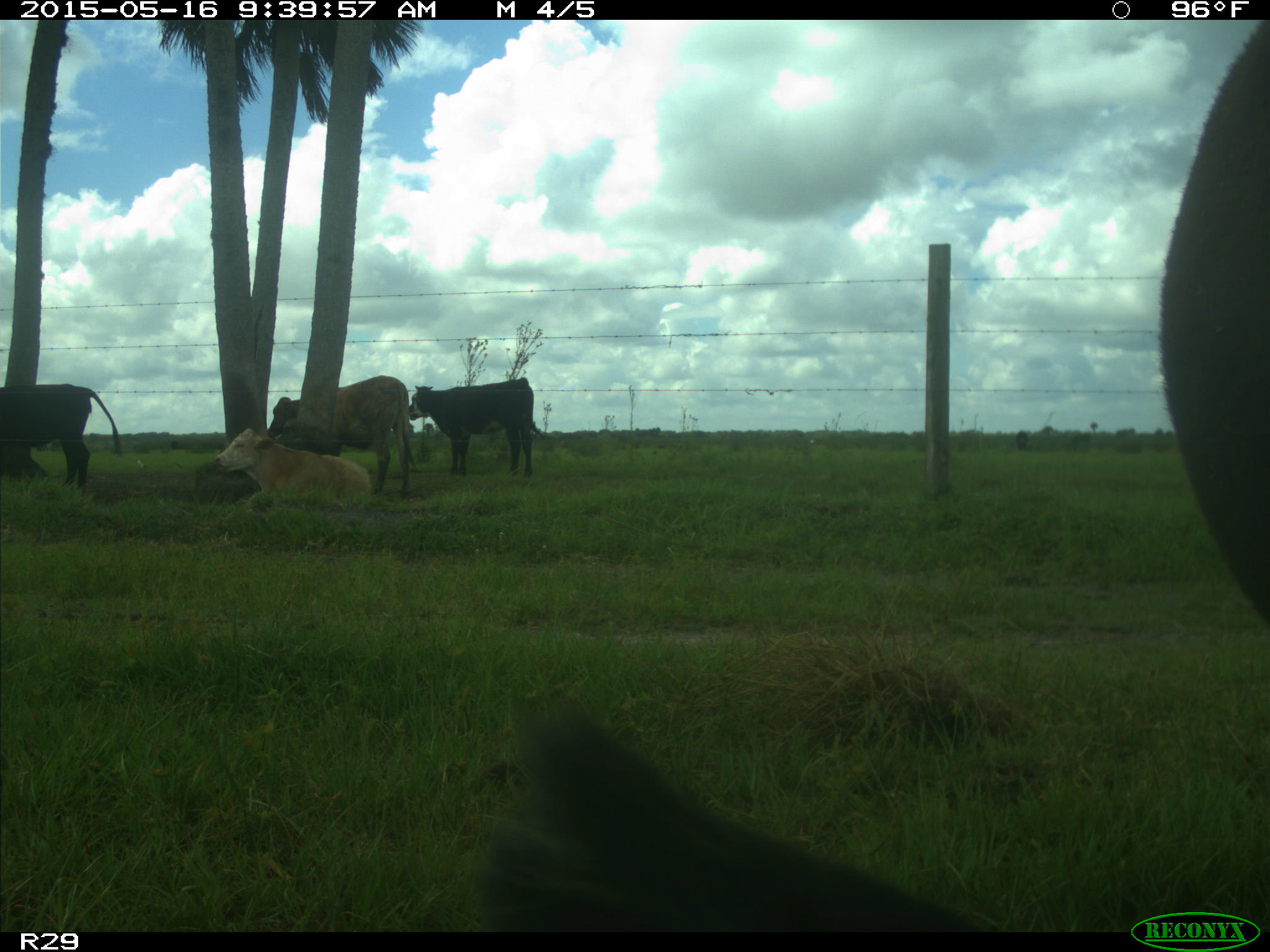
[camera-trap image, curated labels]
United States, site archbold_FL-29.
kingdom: Animalia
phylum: Chordata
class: Mammalia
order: Artiodactyla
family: Bovidae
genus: Bos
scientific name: Bos taurus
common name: domestic cow